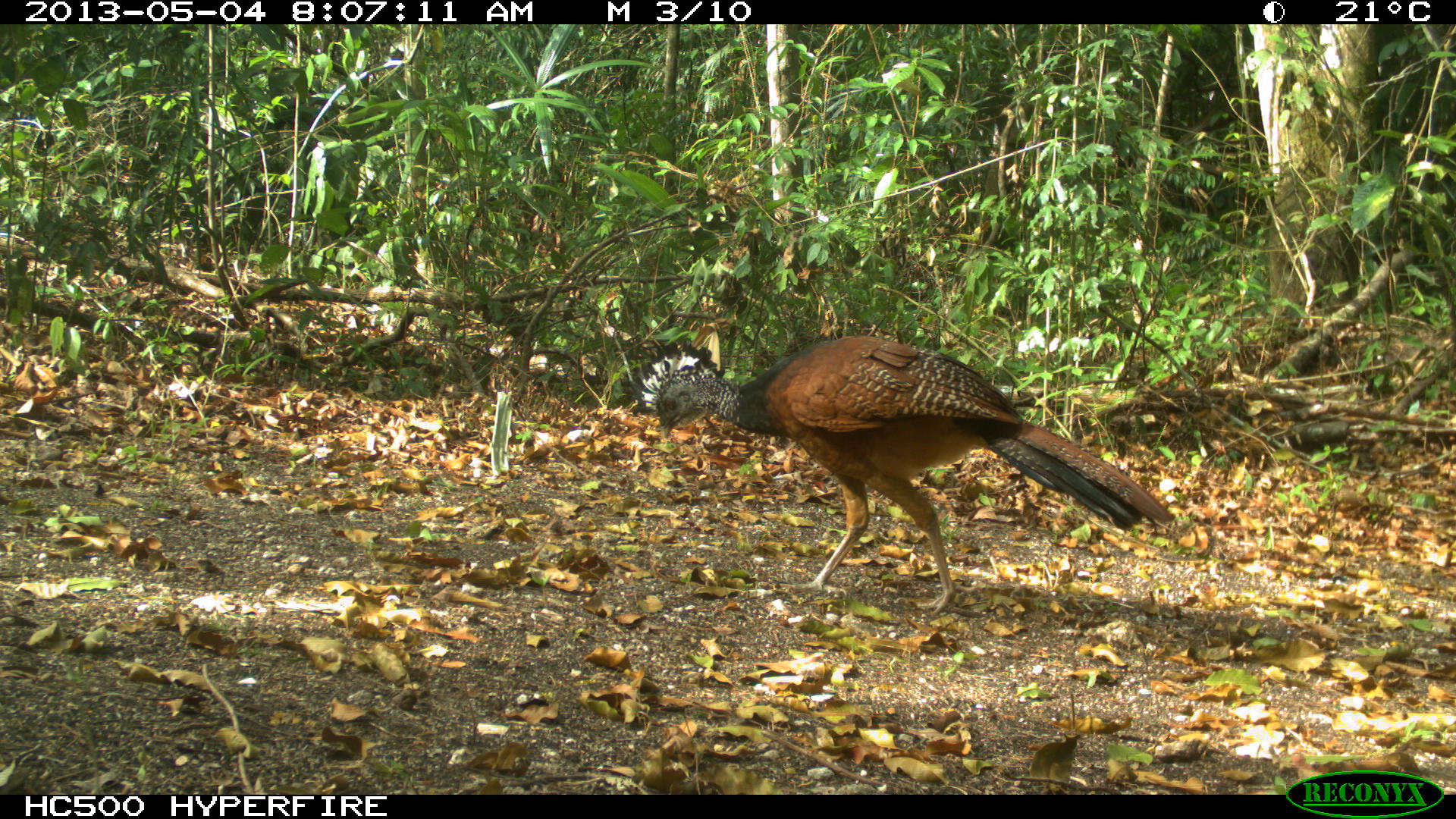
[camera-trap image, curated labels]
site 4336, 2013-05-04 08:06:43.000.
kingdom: Animalia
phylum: Chordata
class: Aves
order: Galliformes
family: Cracidae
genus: Crax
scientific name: Crax rubra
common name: great curassow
Crax rubra (great curassow), count 2.